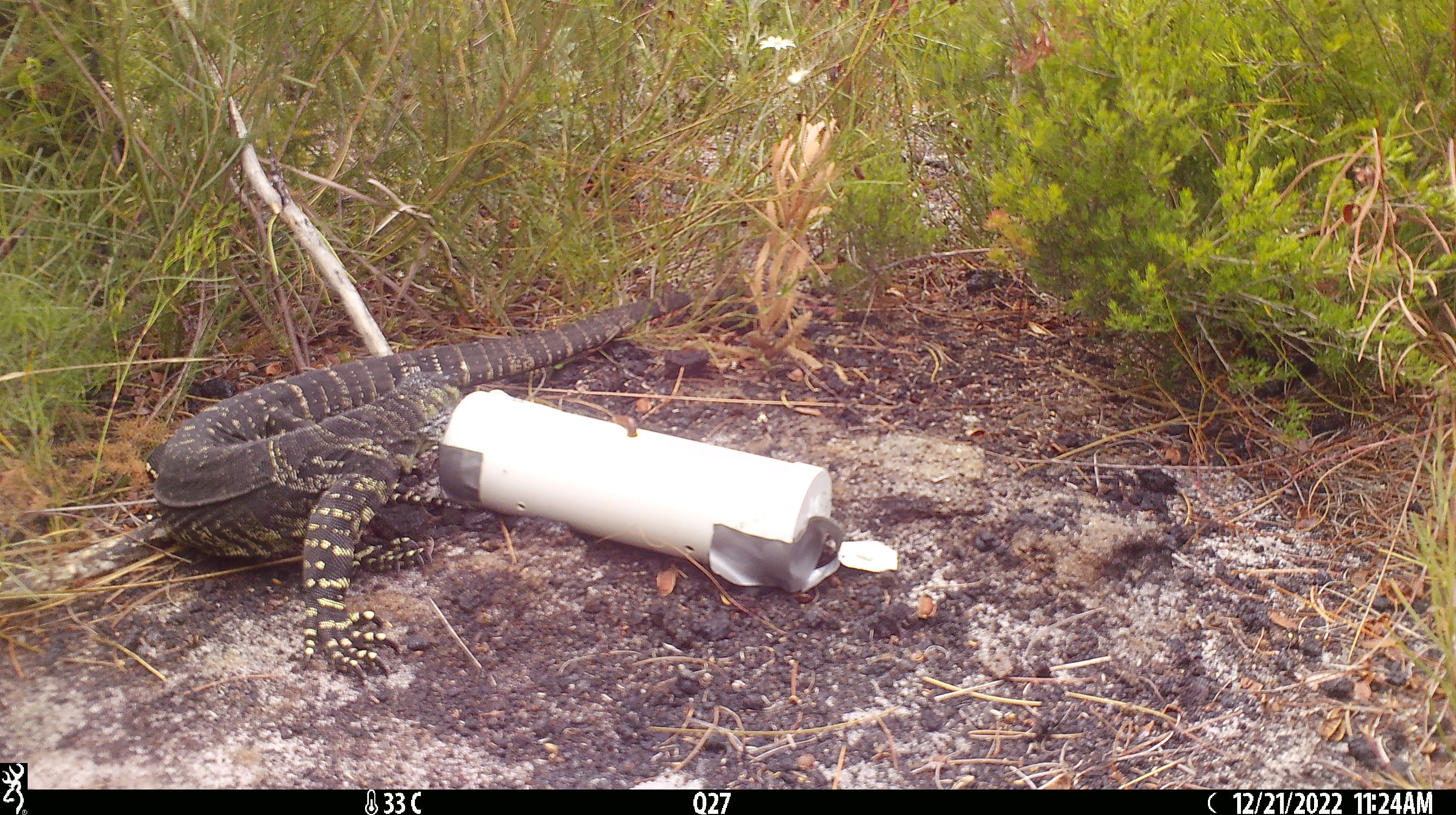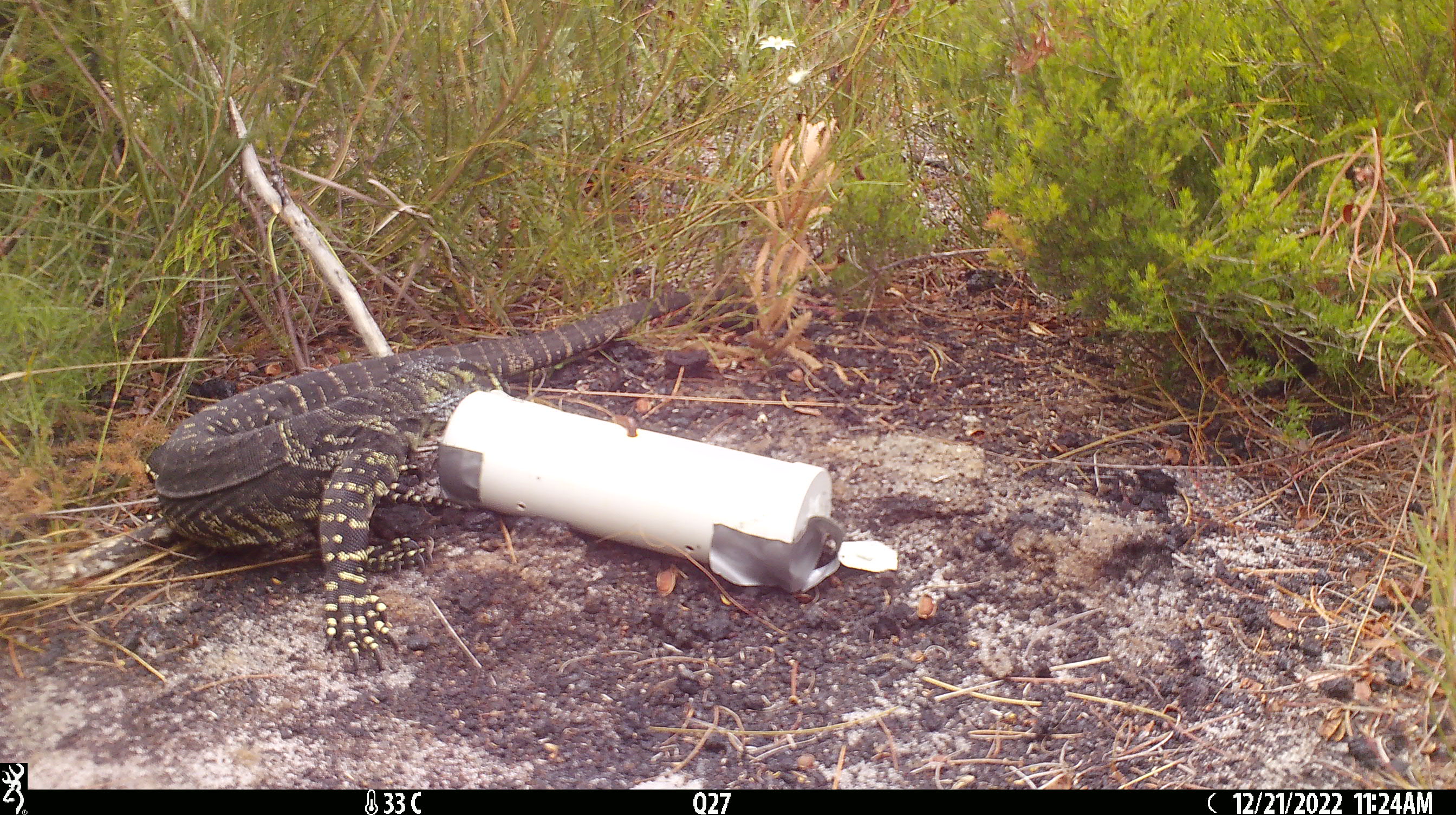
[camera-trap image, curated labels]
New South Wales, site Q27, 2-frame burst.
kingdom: Animalia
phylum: Chordata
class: Reptilia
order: Squamata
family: Varanidae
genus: Varanus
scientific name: Varanus varius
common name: lace monitor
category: goanna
Goanna (lace monitor) (Varanus varius).